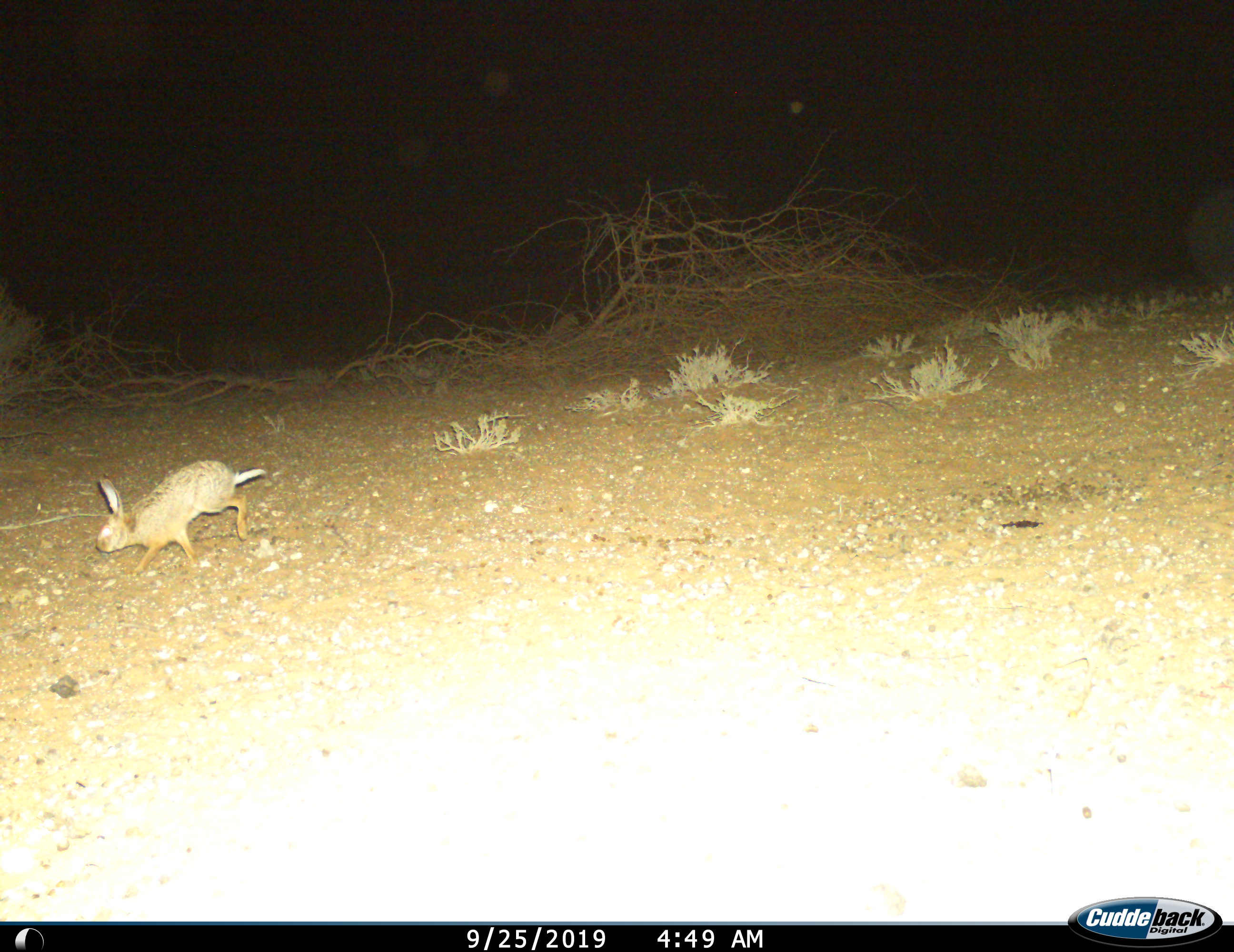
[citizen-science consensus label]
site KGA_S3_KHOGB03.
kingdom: Animalia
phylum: Chordata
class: Mammalia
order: Lagomorpha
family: Leporidae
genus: Lepus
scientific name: Lepus capensis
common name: cape hare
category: harecape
Harecape (cape hare) (Lepus capensis), count 1. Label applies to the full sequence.